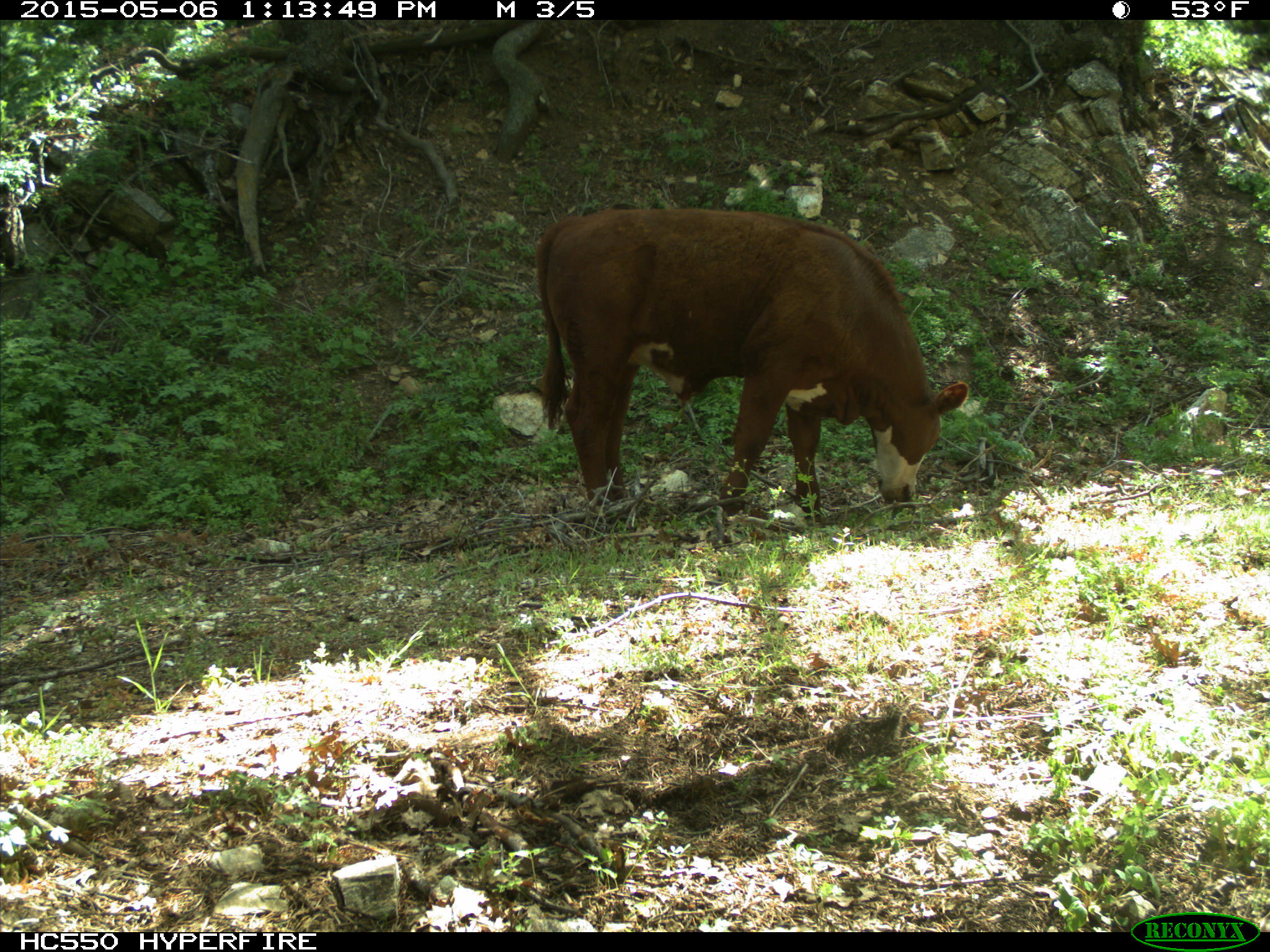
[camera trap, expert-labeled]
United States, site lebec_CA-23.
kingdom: Animalia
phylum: Chordata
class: Mammalia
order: Artiodactyla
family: Bovidae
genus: Bos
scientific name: Bos taurus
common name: domestic cow